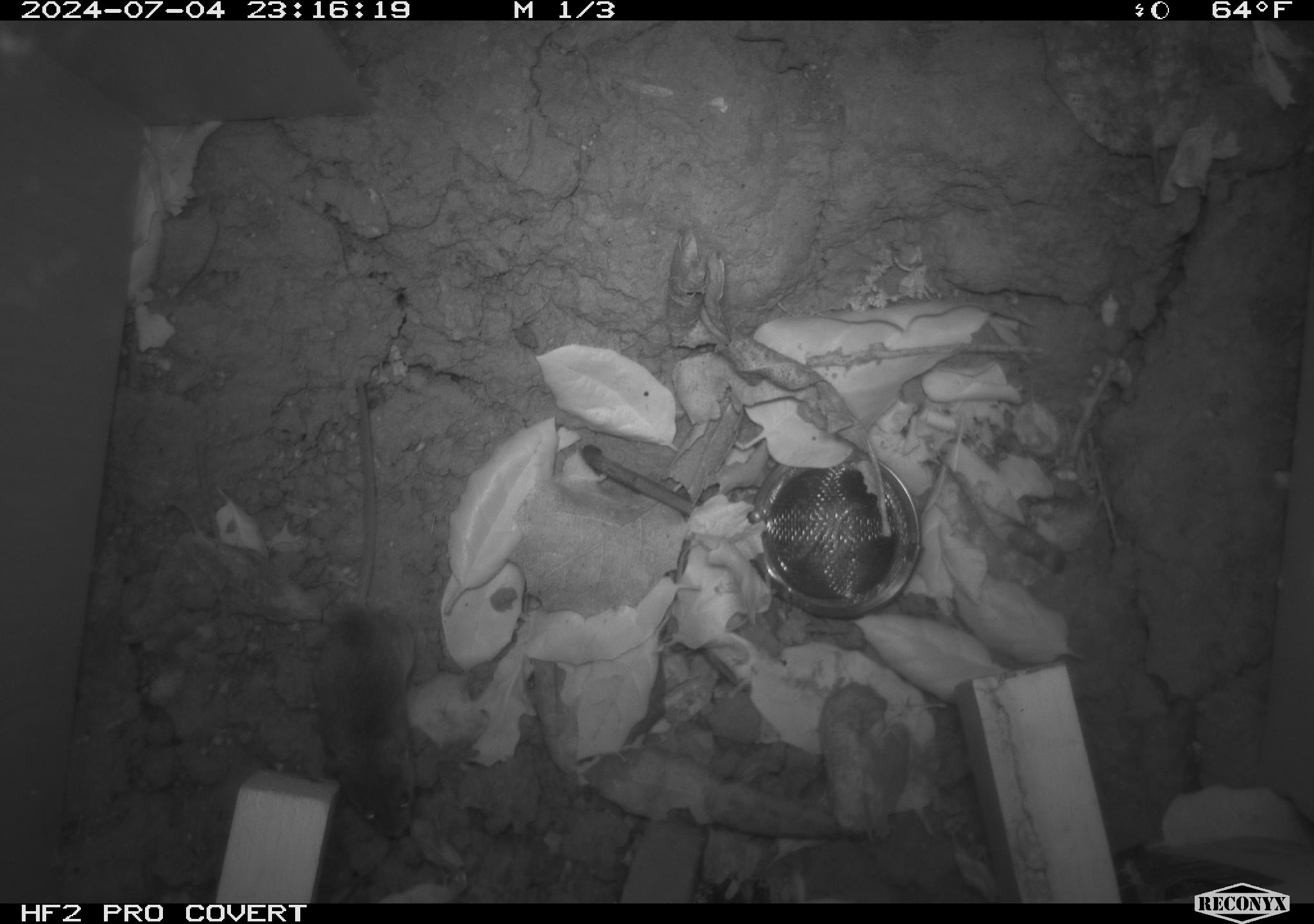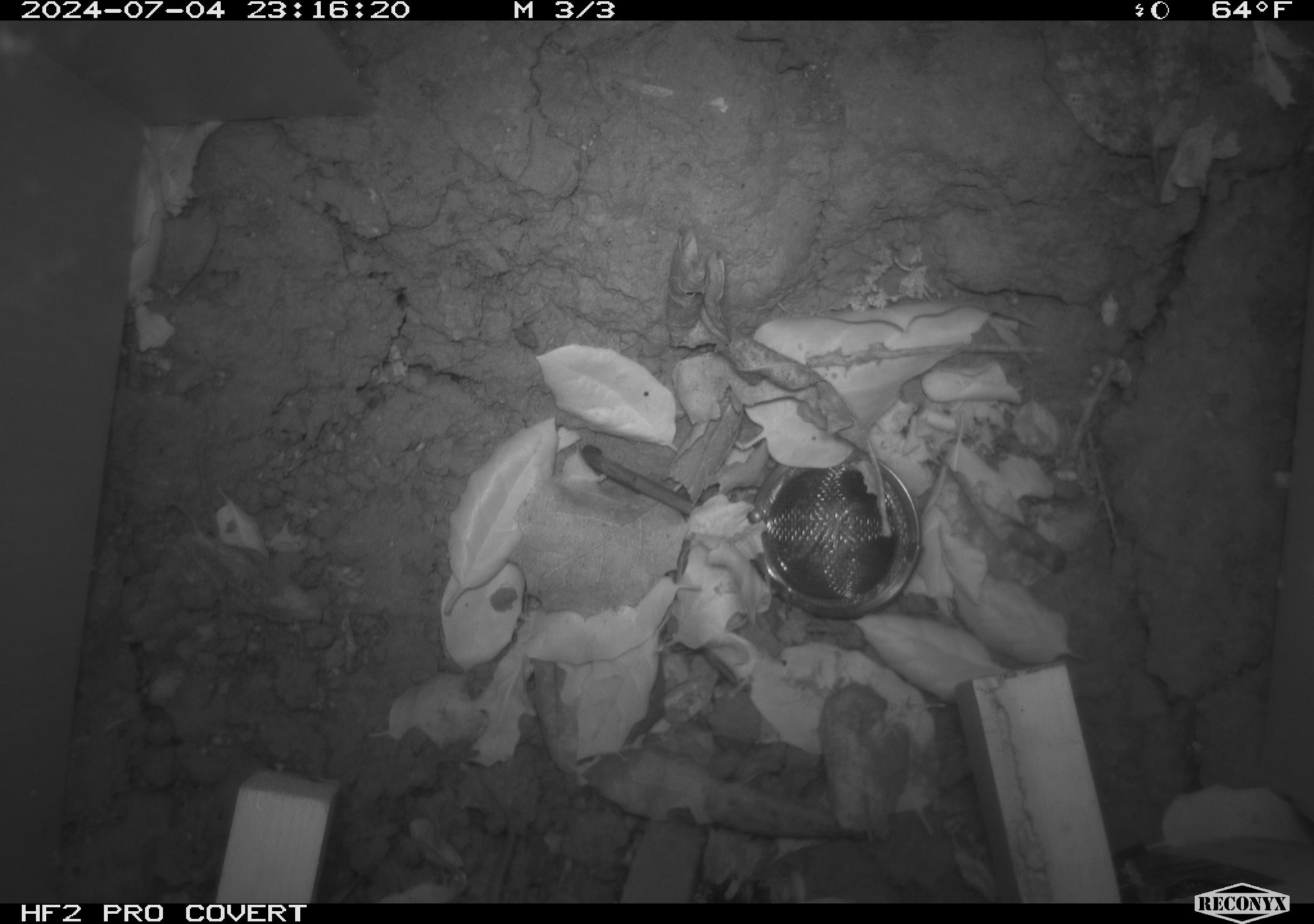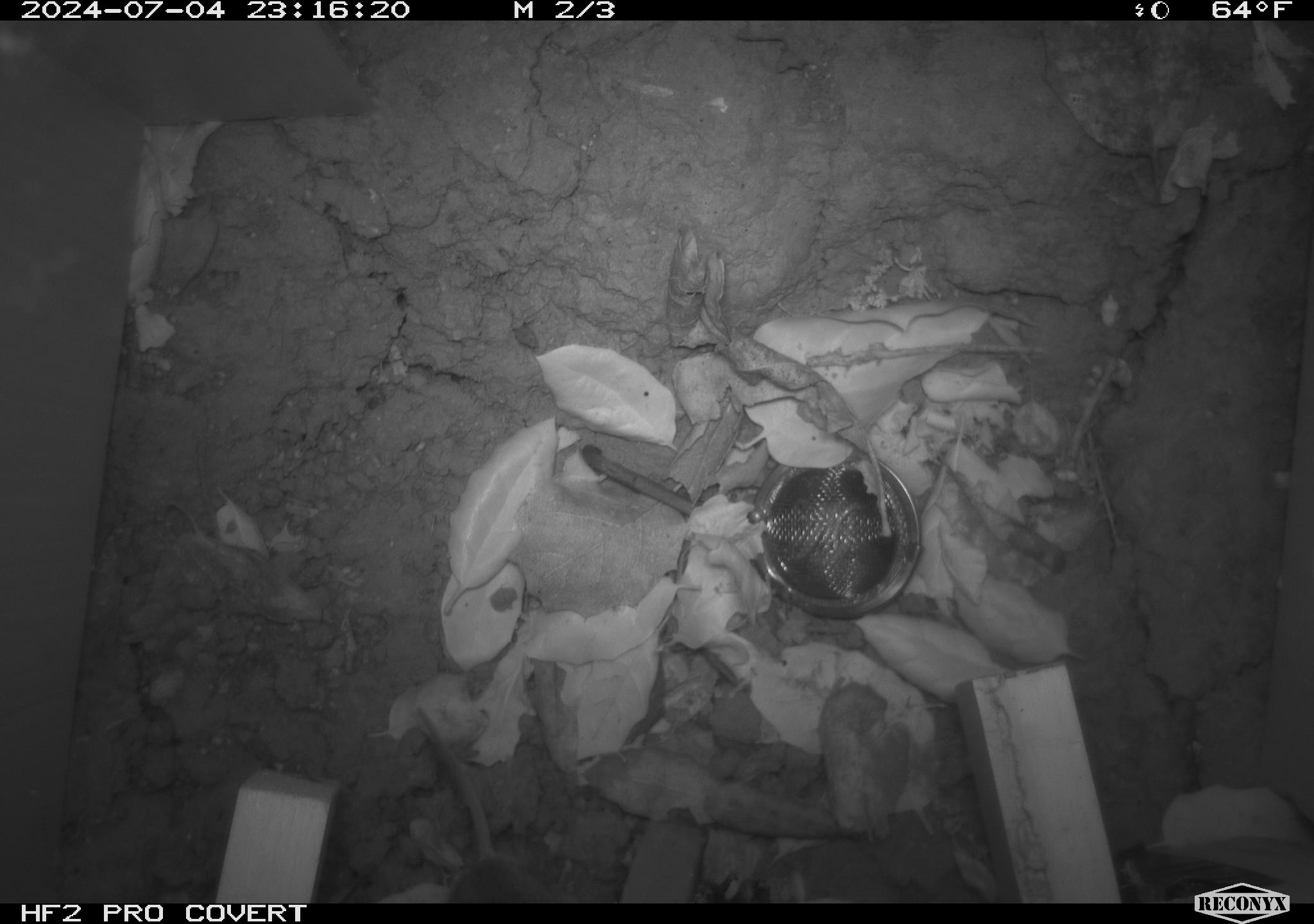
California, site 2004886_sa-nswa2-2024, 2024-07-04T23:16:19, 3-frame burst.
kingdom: Animalia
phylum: Chordata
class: Mammalia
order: Rodentia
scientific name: Rodentia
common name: rodent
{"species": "rodent (Rodentia)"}